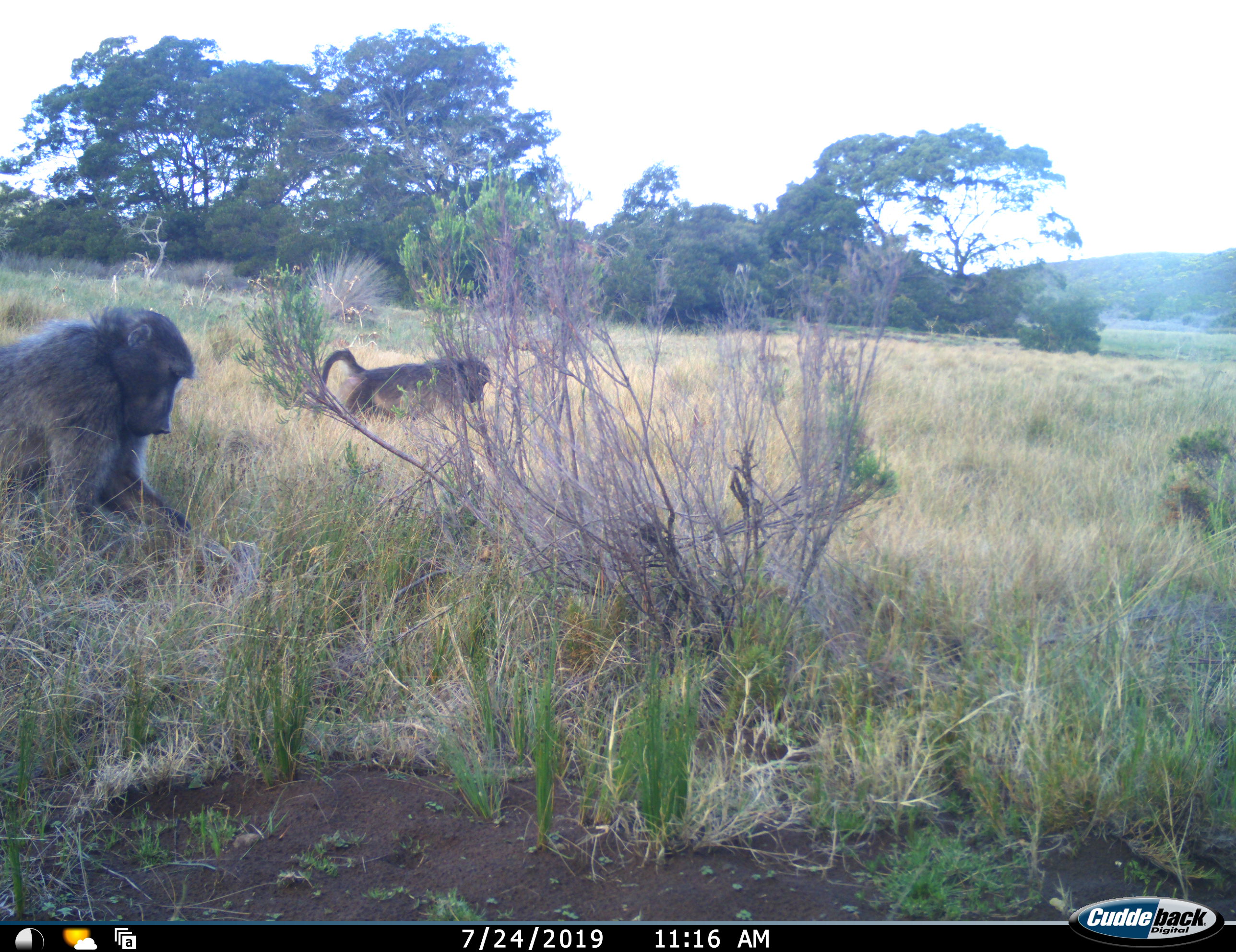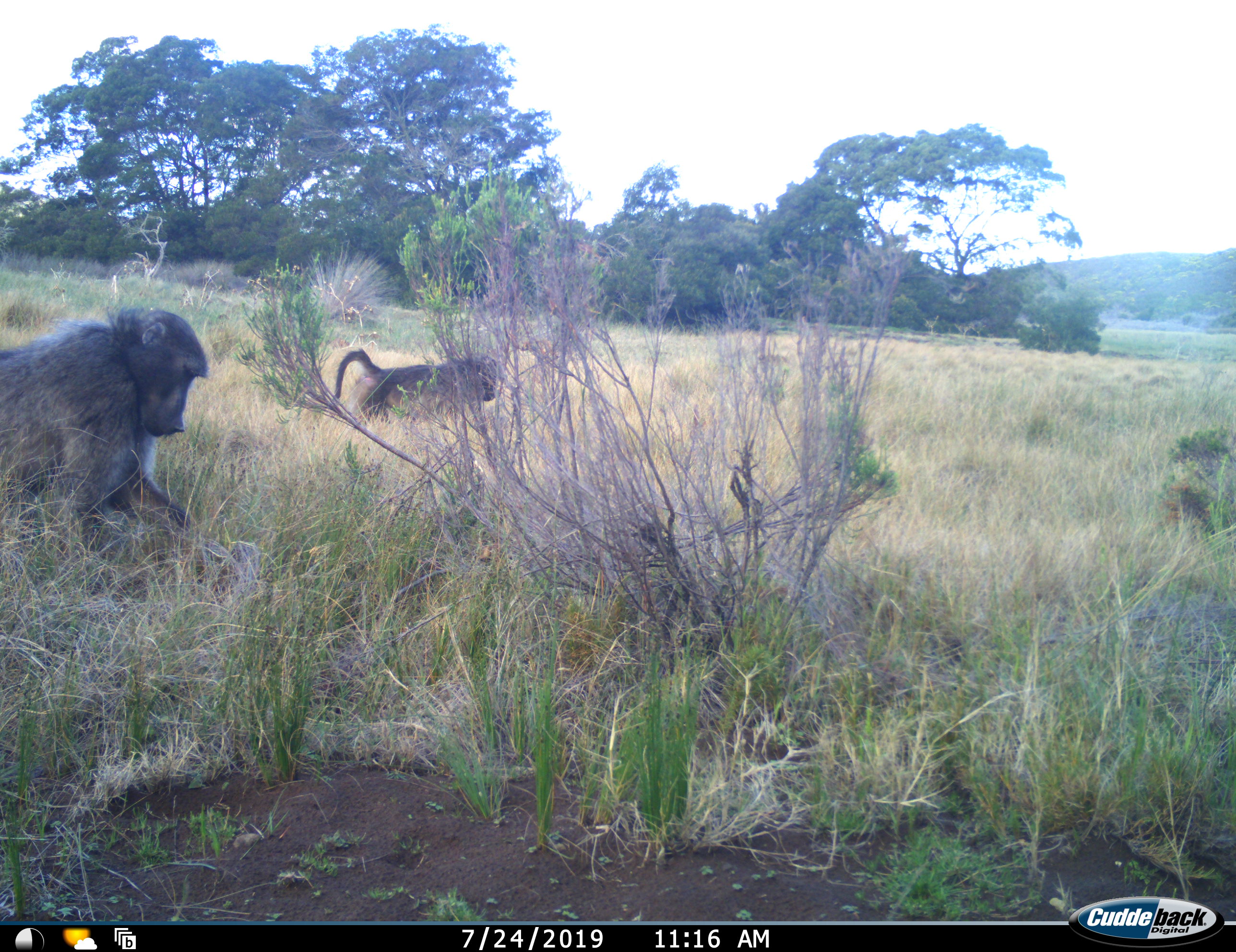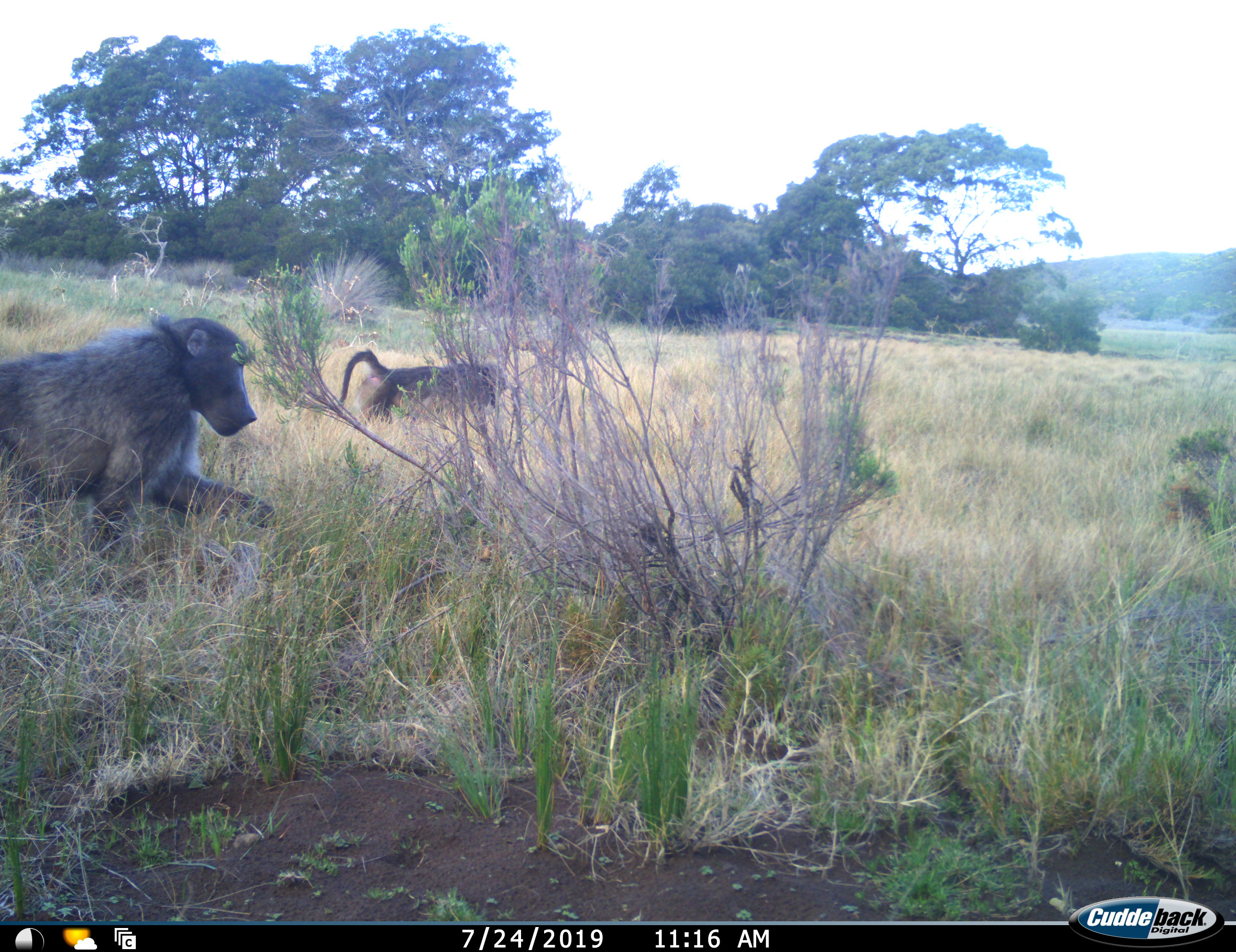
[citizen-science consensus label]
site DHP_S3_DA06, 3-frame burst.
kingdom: Animalia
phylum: Chordata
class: Mammalia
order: Primates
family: Cercopithecidae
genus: Papio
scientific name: Papio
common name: baboon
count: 2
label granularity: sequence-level